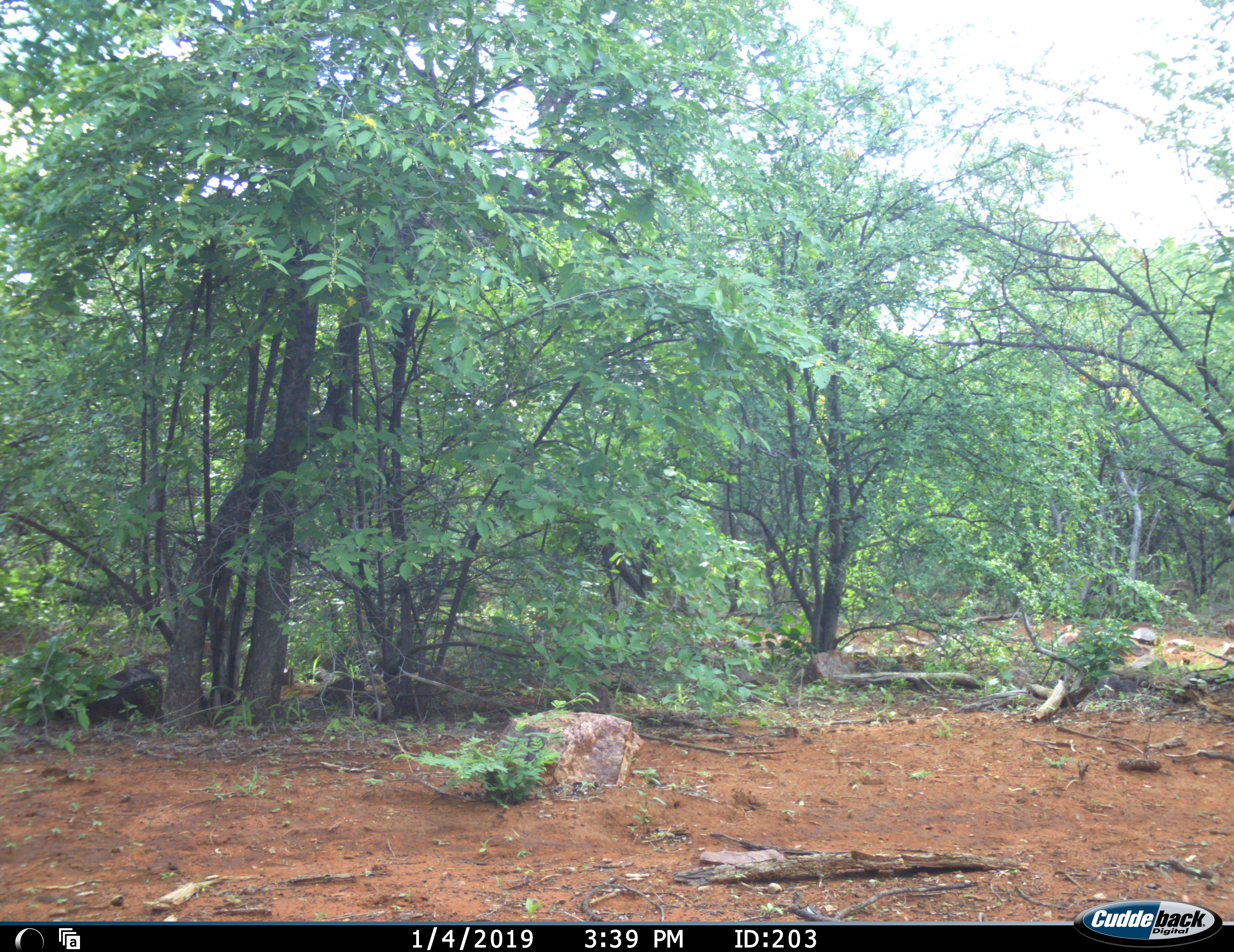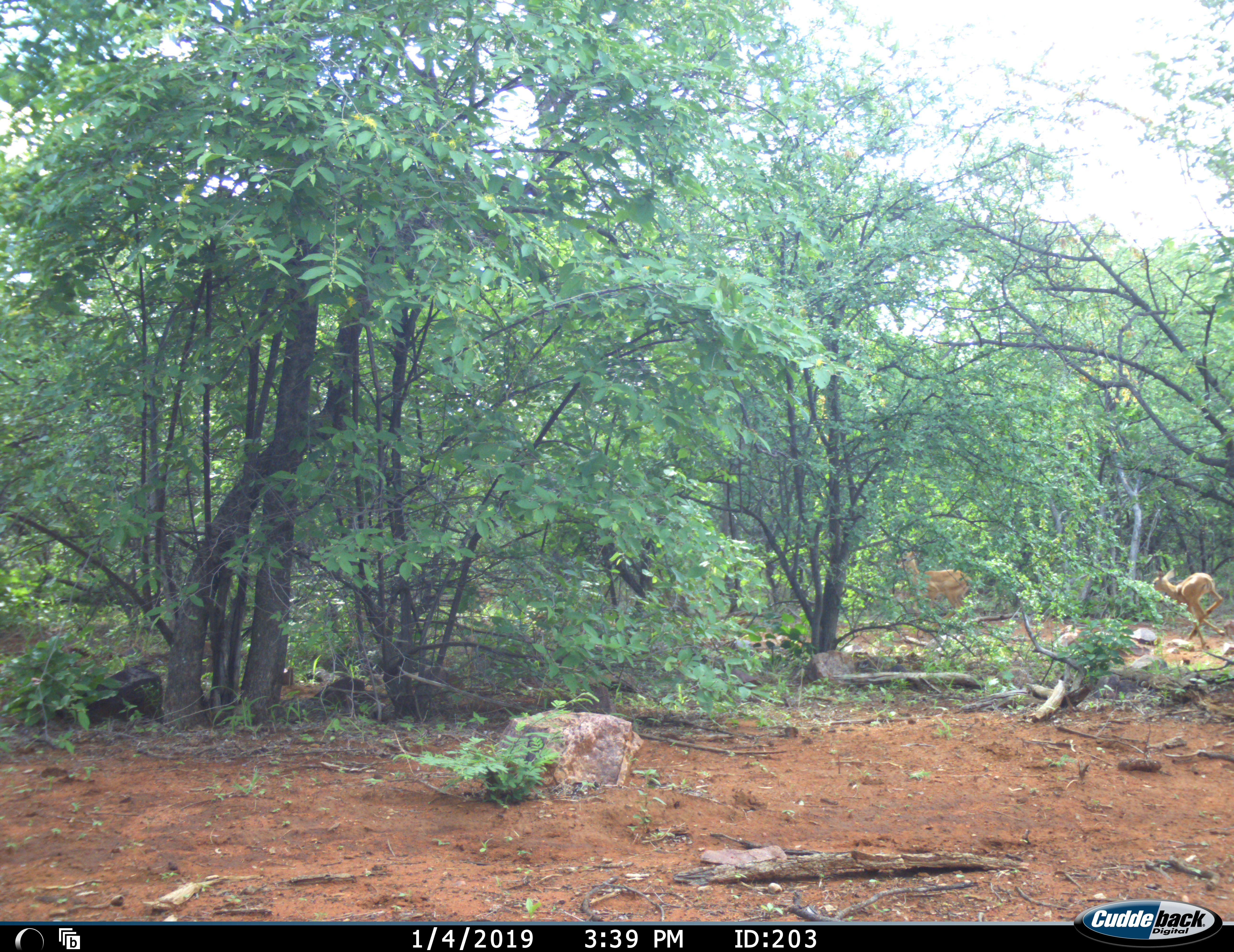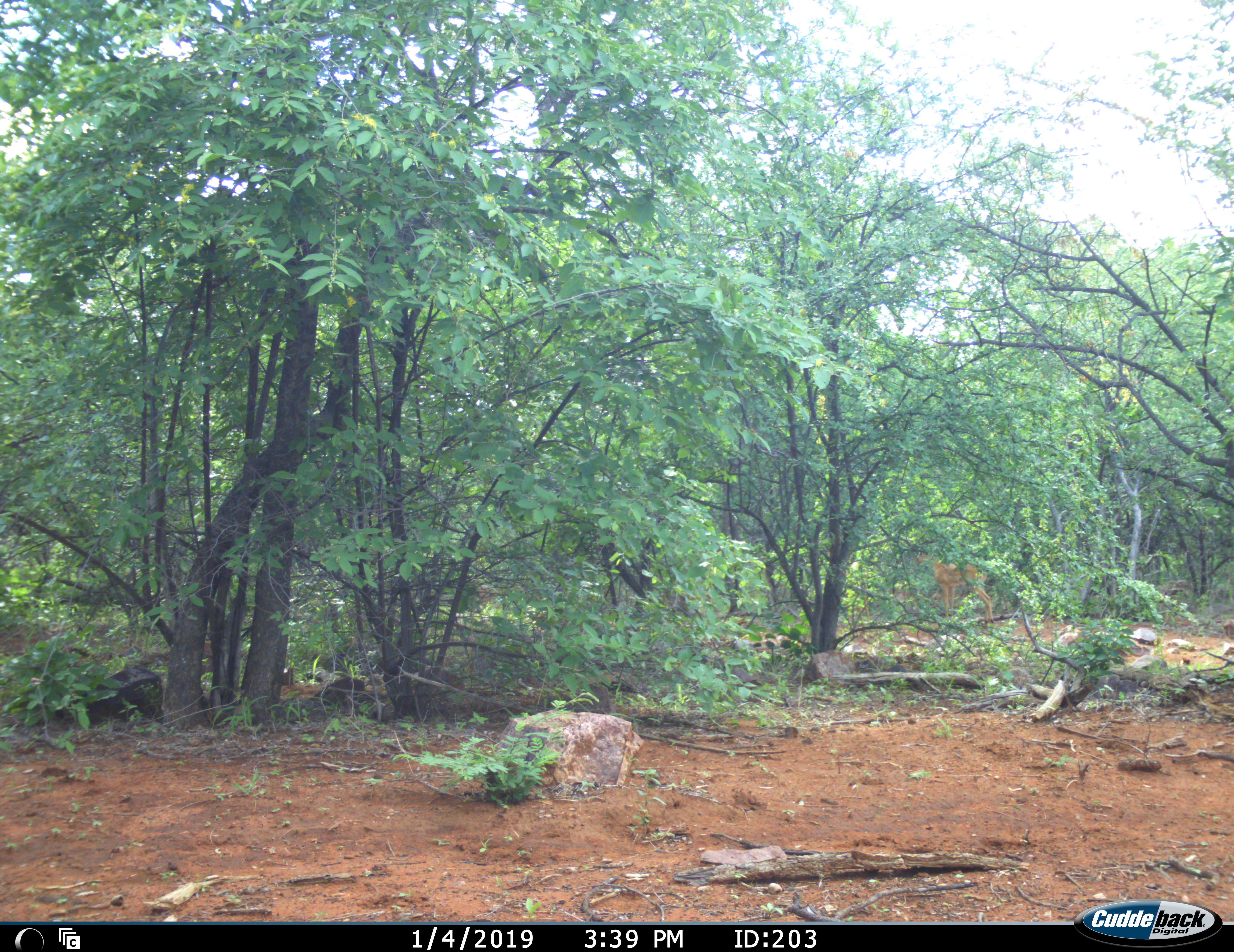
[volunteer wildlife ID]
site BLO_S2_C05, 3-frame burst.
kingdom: Animalia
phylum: Chordata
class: Mammalia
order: Artiodactyla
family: Bovidae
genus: Aepyceros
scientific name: Aepyceros melampus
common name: impala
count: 2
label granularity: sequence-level